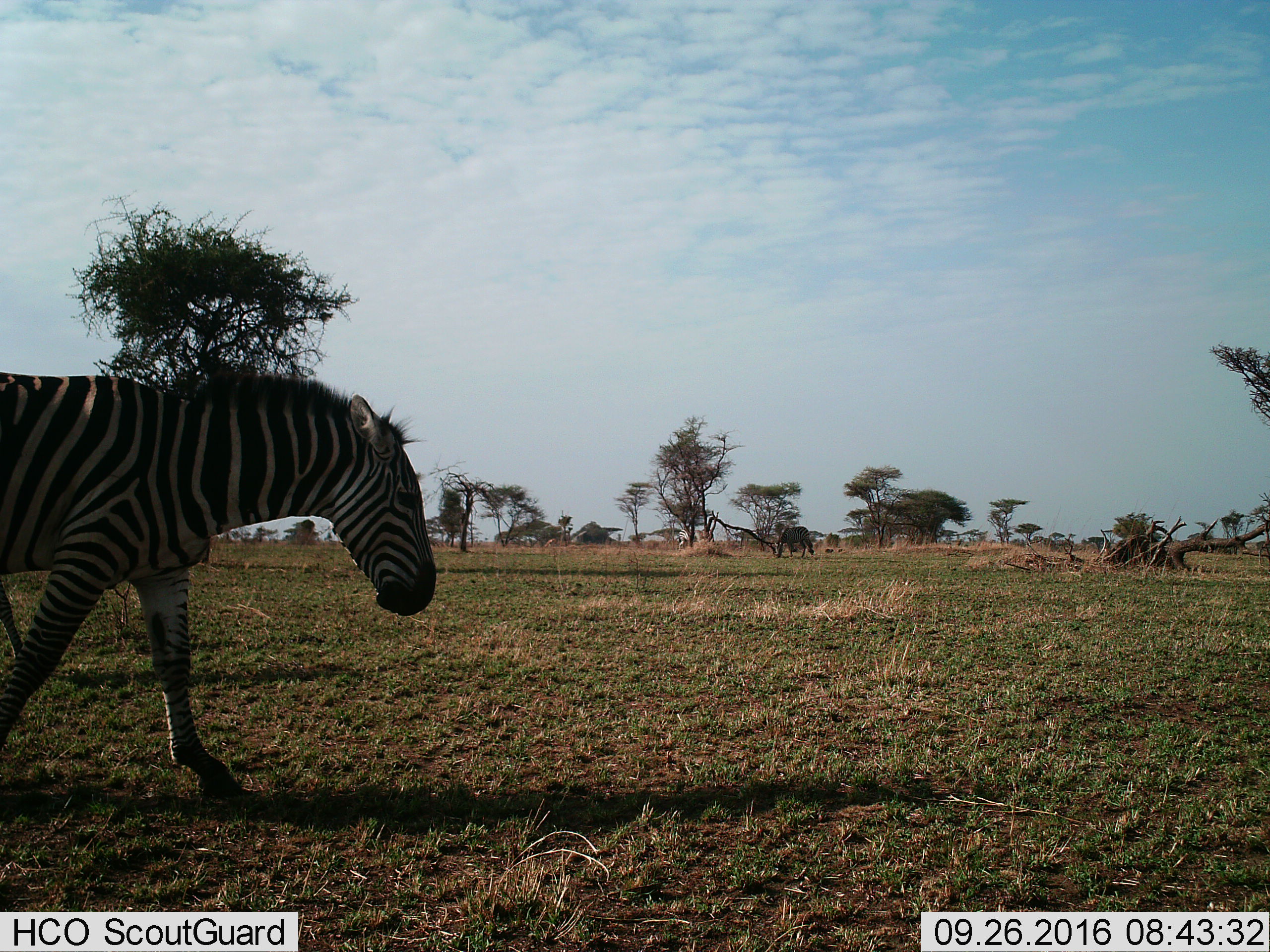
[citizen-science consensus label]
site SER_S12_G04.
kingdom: Animalia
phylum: Chordata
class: Mammalia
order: Perissodactyla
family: Equidae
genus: Equus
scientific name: Equus quagga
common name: plains zebra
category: zebraplains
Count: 3.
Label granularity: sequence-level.